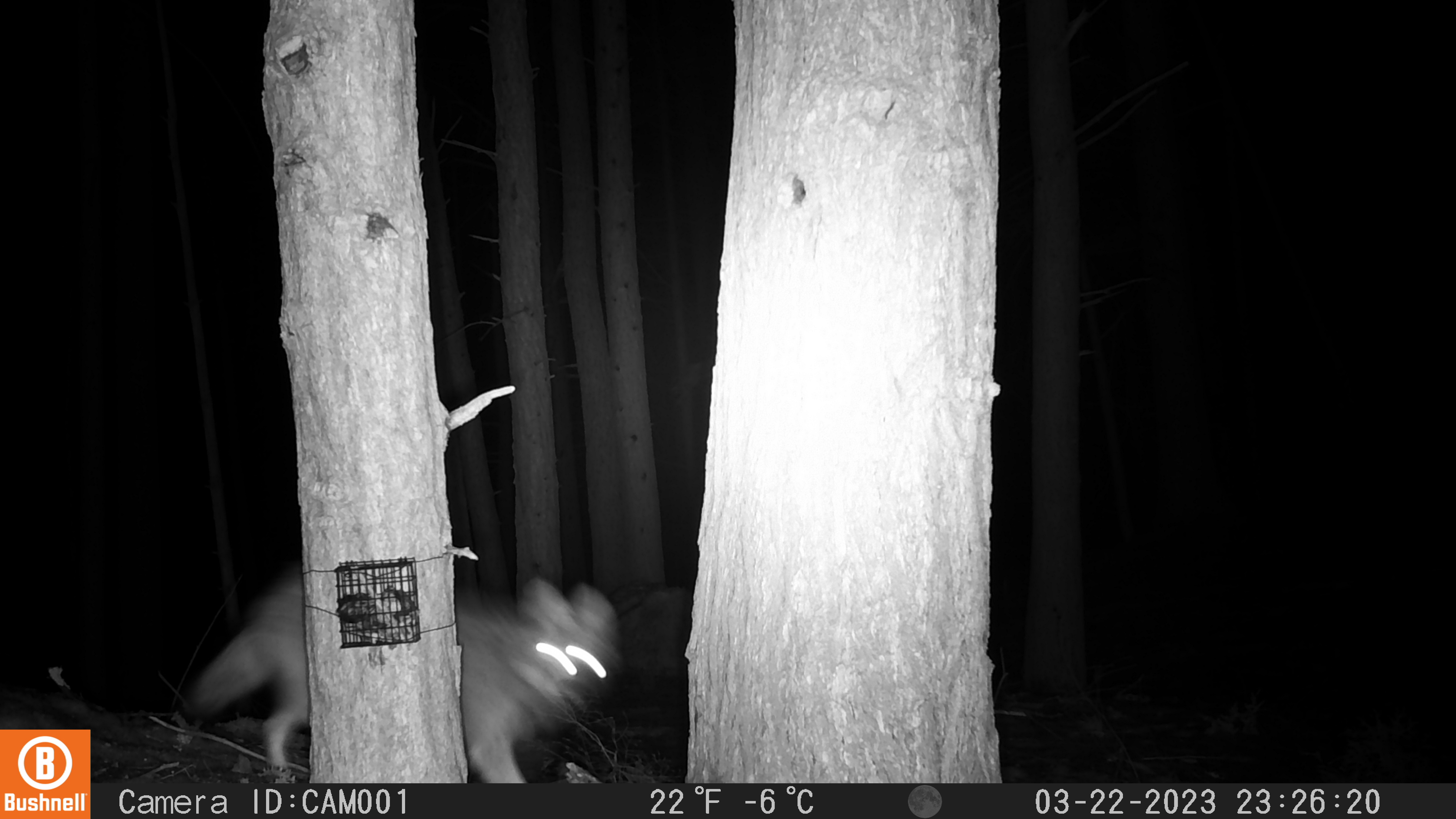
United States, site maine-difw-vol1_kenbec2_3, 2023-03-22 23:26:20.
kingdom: Animalia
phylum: Chordata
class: Mammalia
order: Carnivora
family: Canidae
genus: Canis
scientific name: Canis latrans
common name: coyote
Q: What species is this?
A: Coyote (Canis latrans).